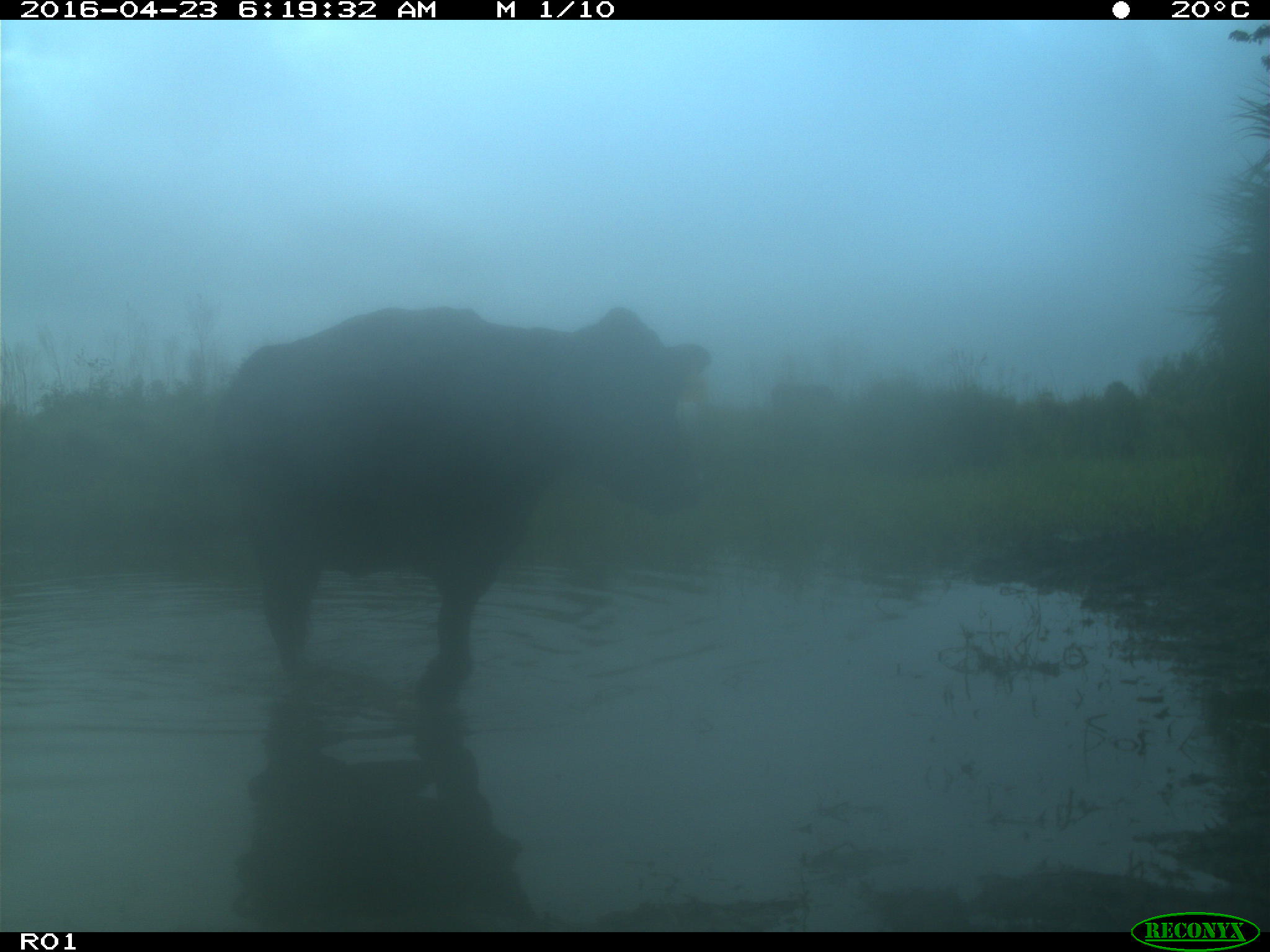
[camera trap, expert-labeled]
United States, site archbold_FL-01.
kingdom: Animalia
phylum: Chordata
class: Mammalia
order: Artiodactyla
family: Bovidae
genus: Bos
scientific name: Bos taurus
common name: domestic cow